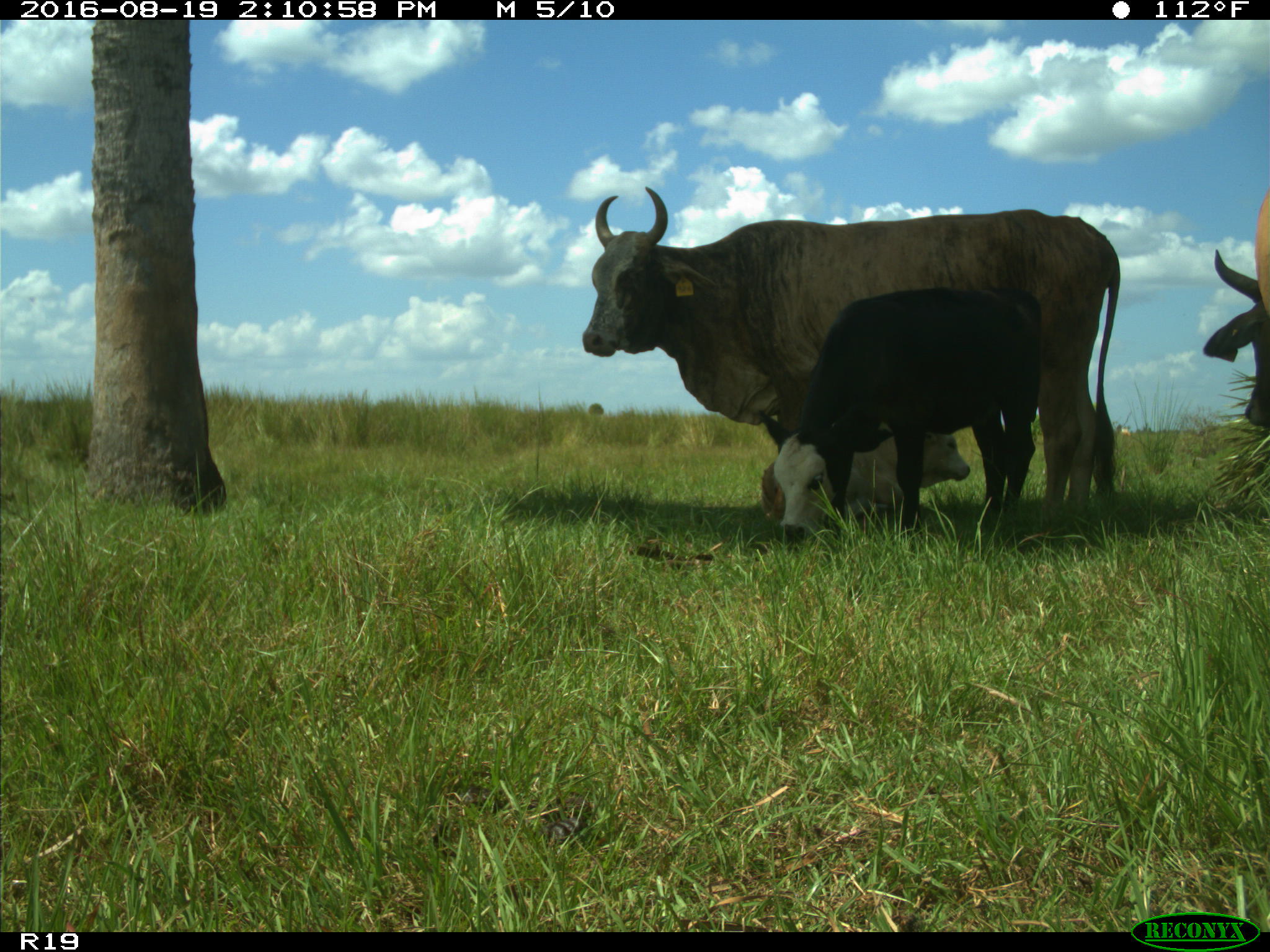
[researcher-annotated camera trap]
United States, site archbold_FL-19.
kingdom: Animalia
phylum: Chordata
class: Mammalia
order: Artiodactyla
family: Bovidae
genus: Bos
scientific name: Bos taurus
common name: domestic cow